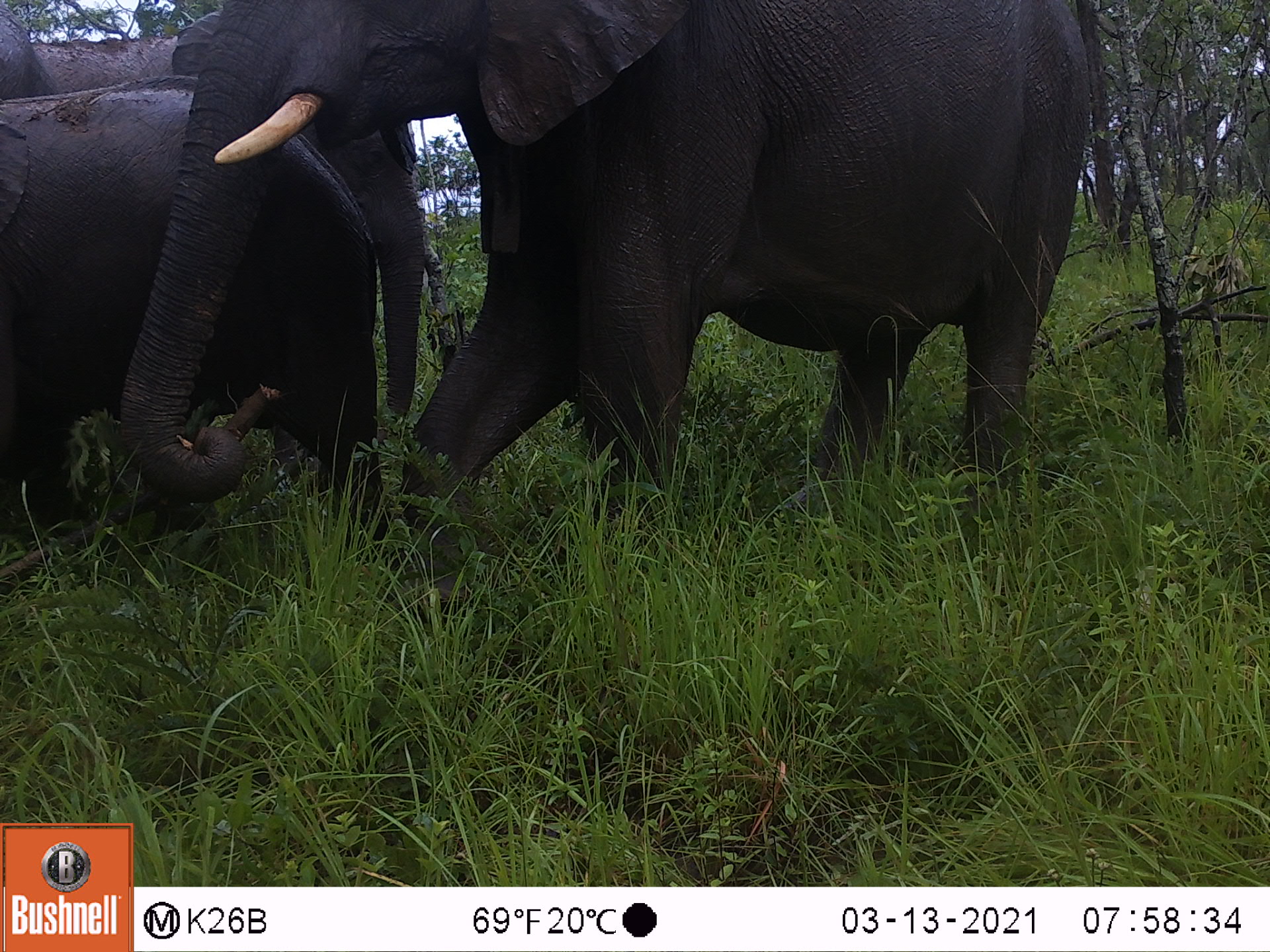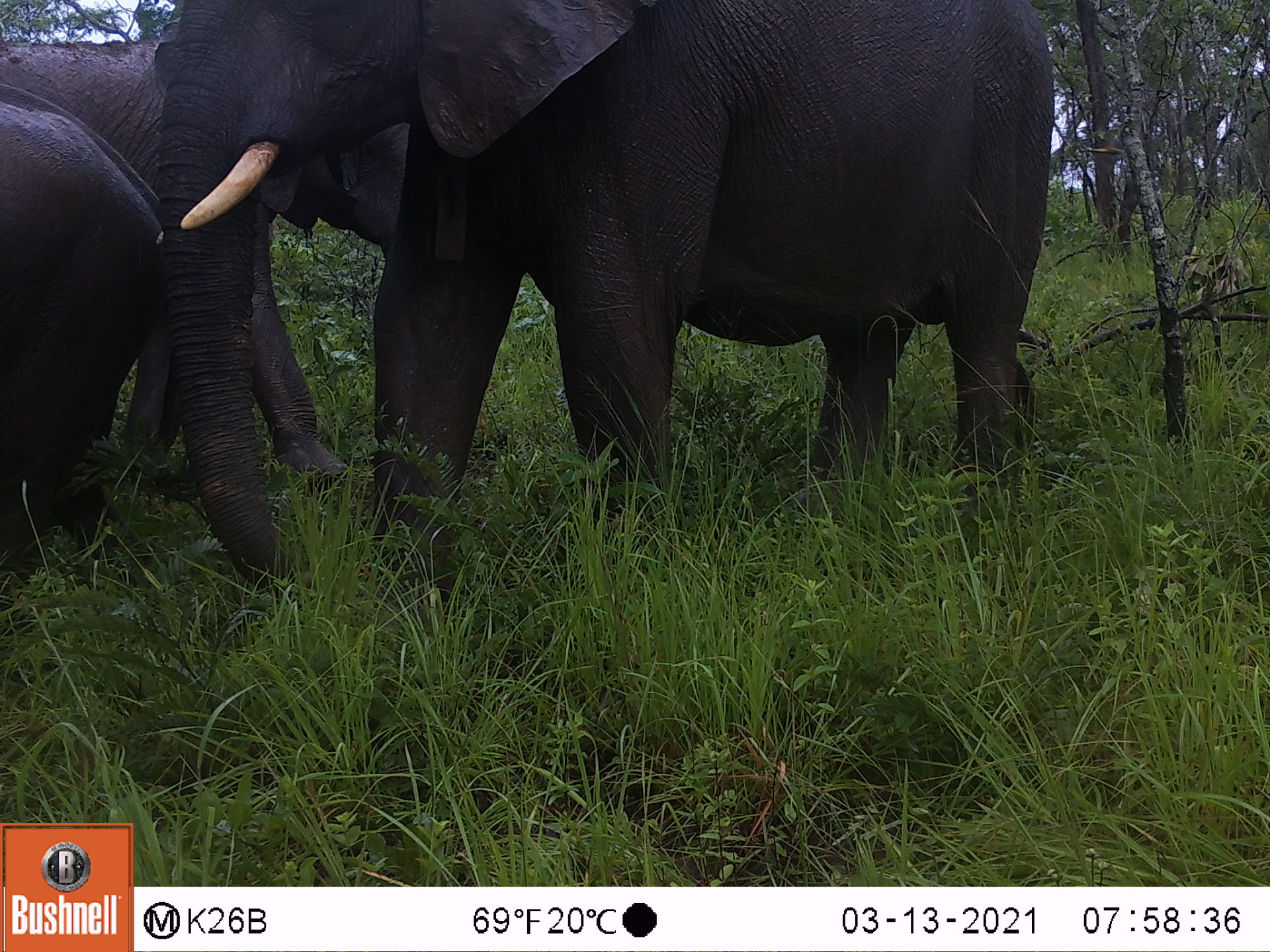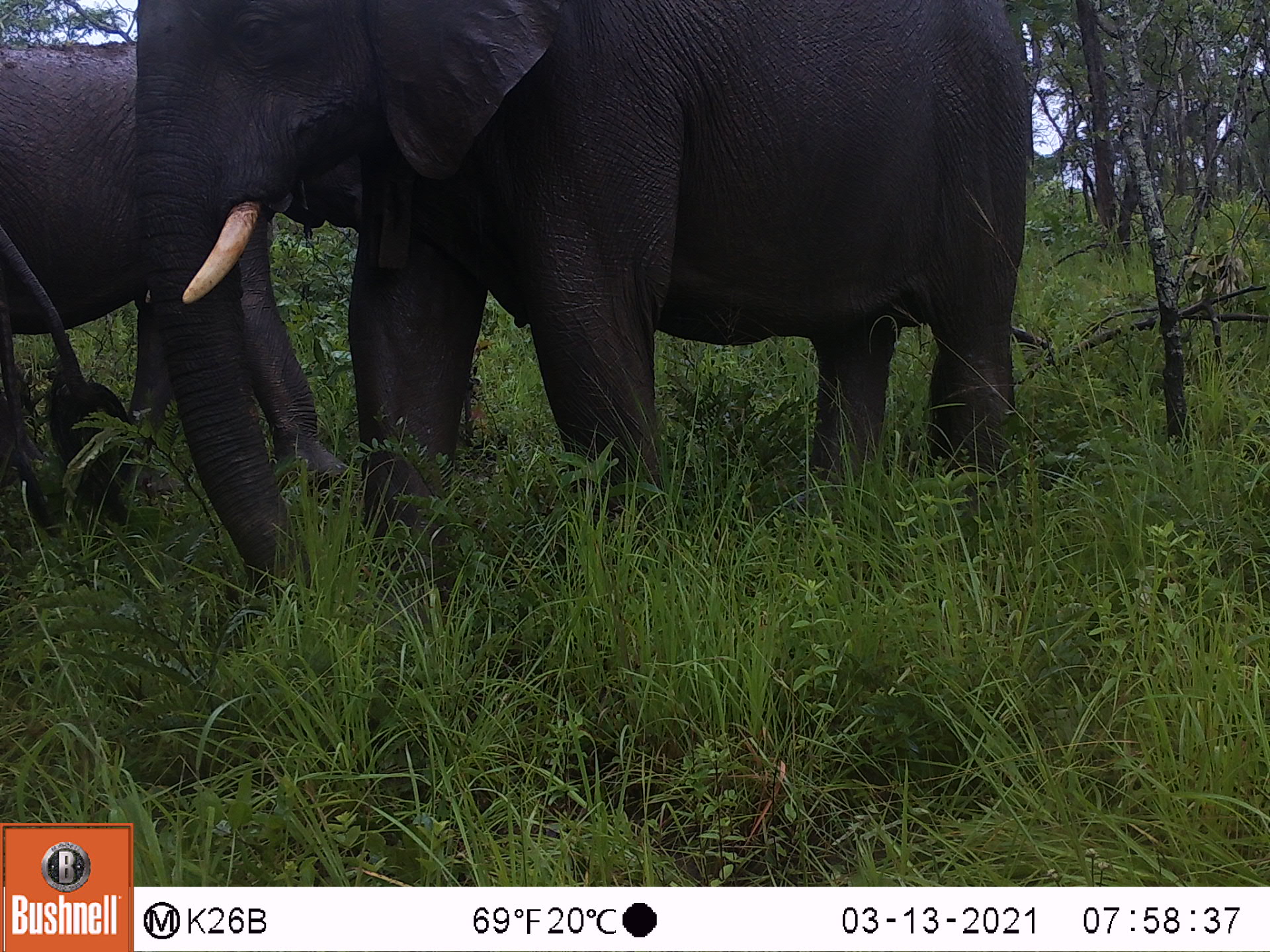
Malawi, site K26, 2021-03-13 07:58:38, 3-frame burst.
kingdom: Animalia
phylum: Chordata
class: Mammalia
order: Proboscidea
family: Elephantidae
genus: Loxodonta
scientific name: Loxodonta africana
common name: african savanna elephant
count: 4